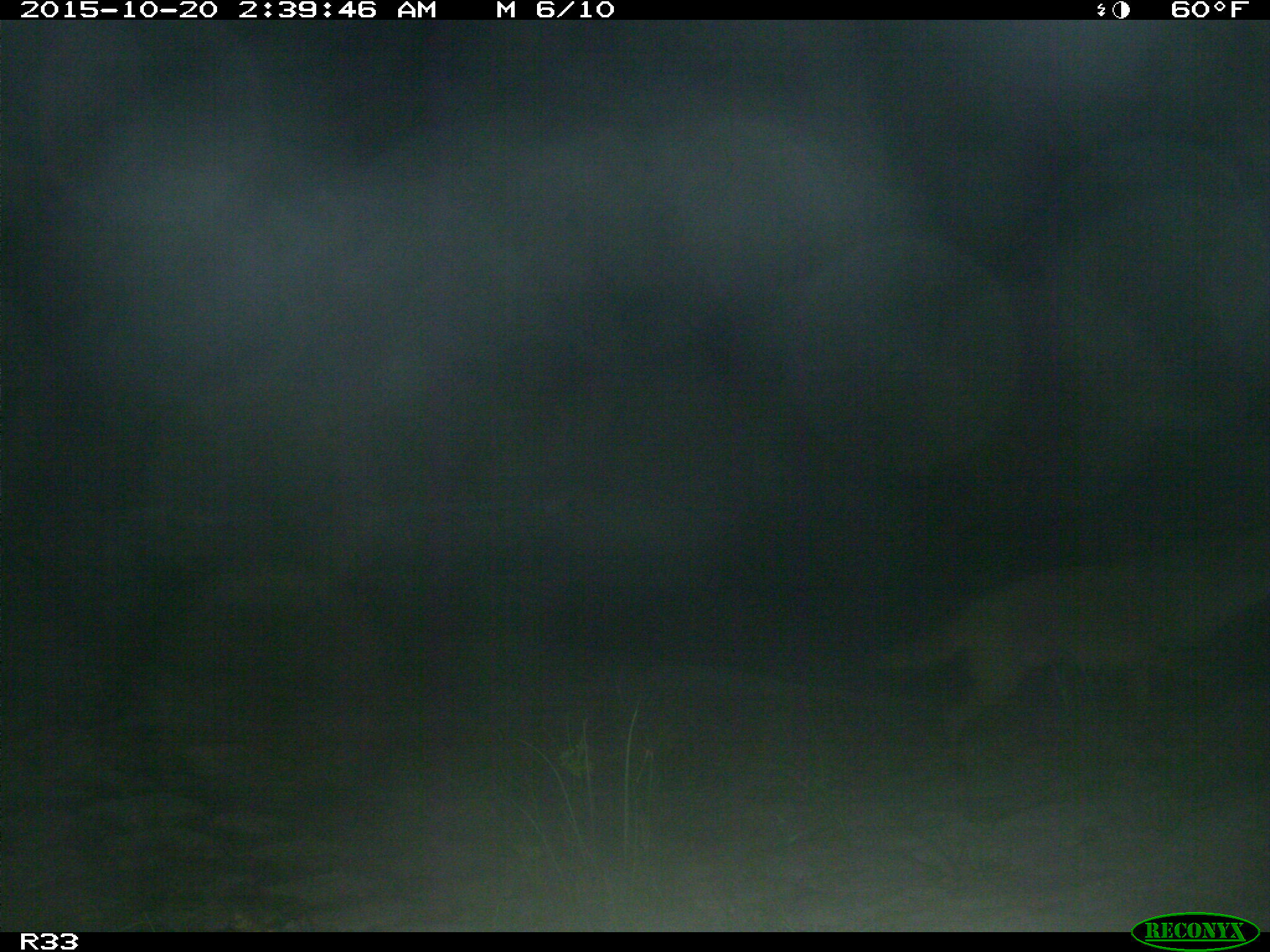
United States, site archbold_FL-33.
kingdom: Animalia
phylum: Chordata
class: Mammalia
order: Carnivora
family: Canidae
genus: Canis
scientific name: Canis latrans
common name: coyote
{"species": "Canis latrans (coyote)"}